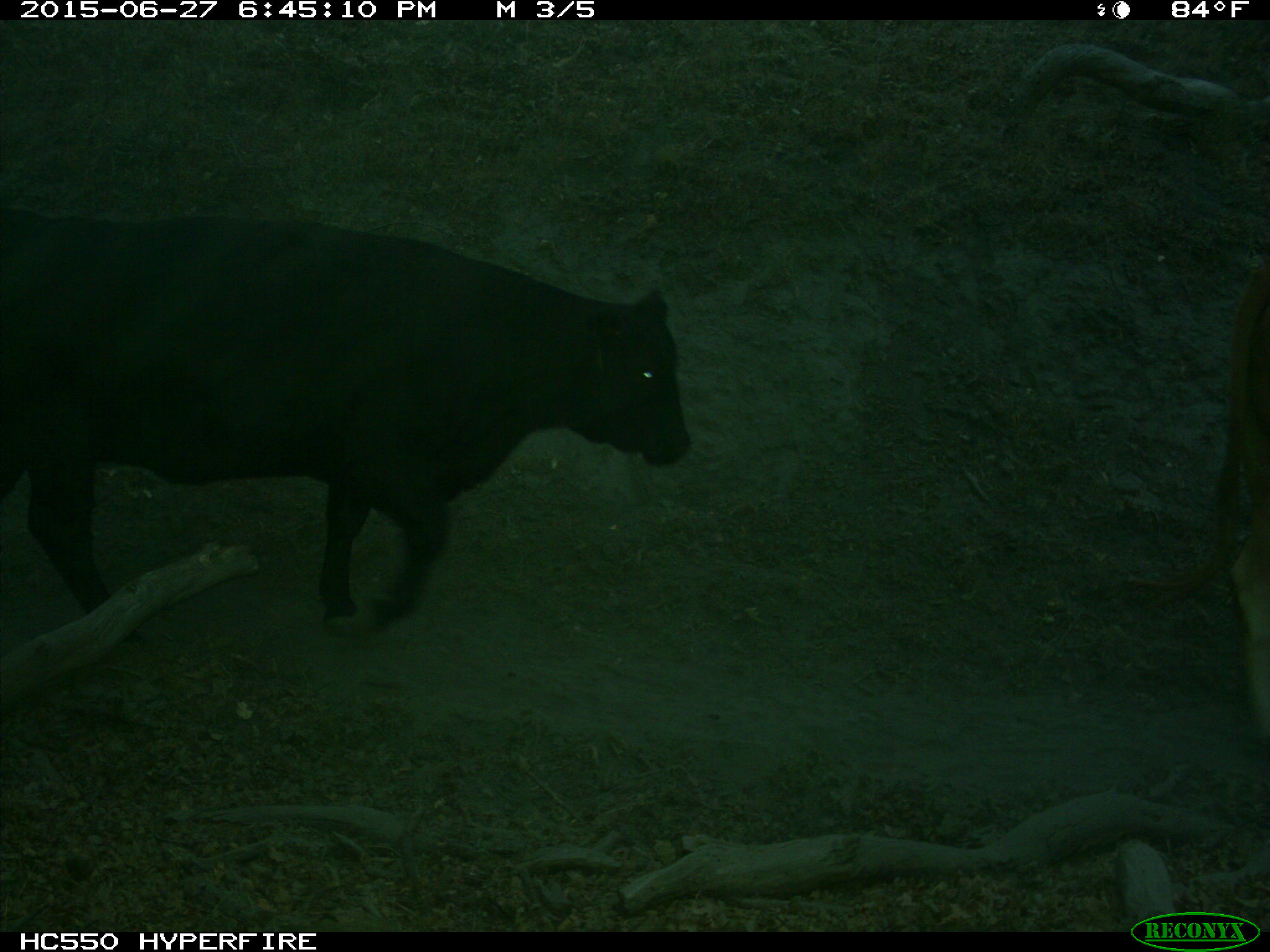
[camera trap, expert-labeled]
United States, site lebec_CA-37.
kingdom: Animalia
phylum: Chordata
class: Mammalia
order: Artiodactyla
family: Bovidae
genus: Bos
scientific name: Bos taurus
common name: domestic cow